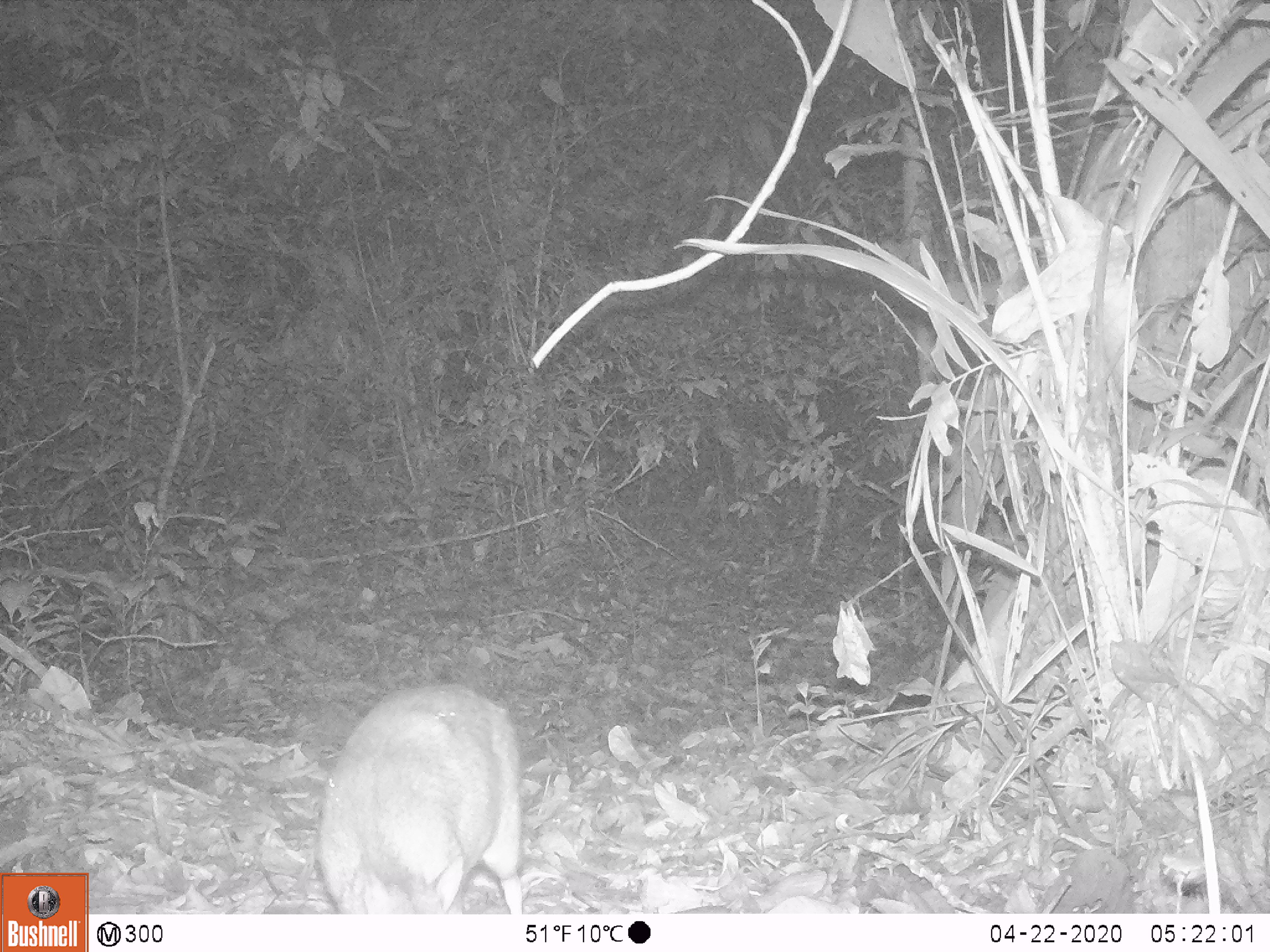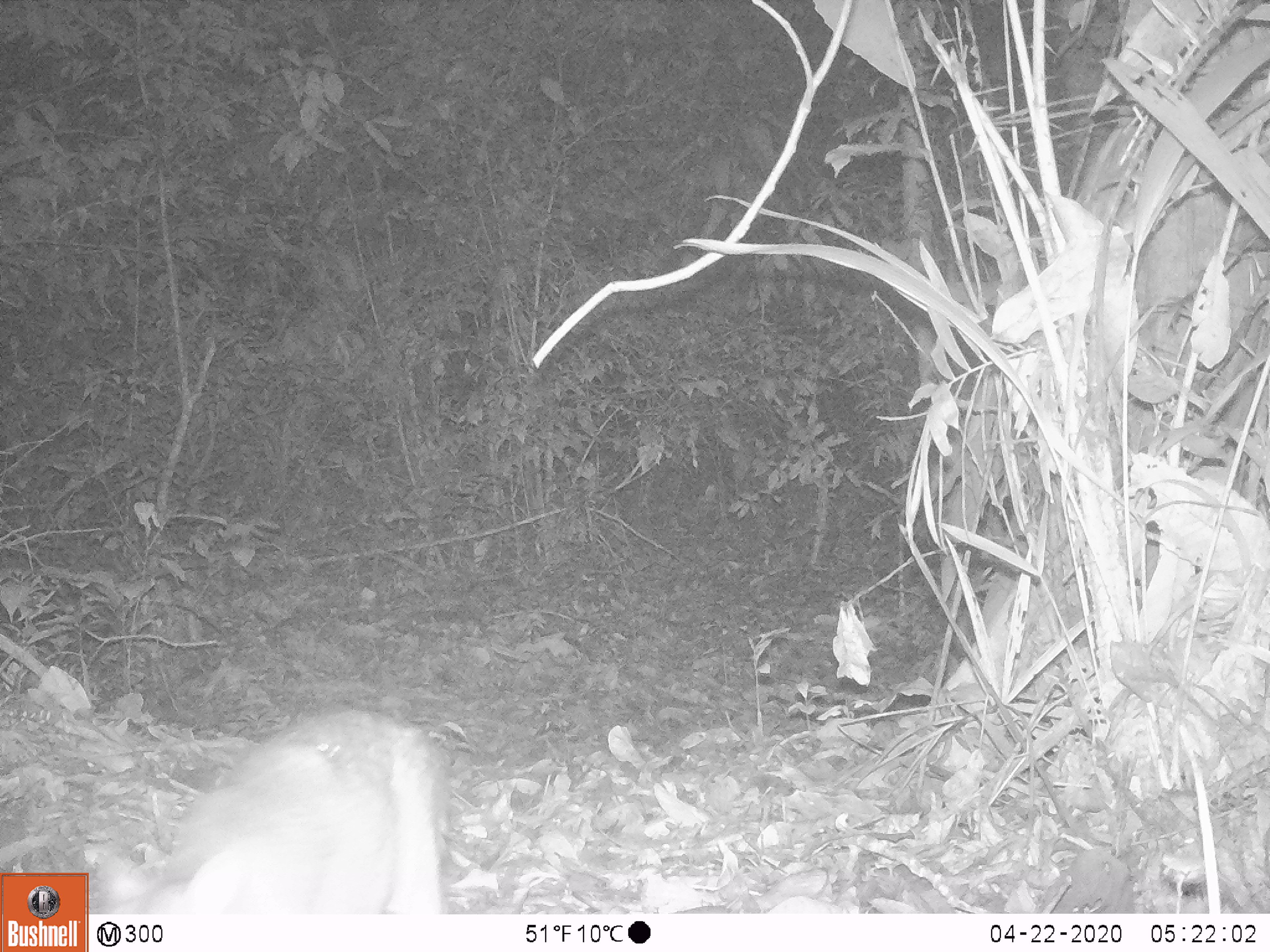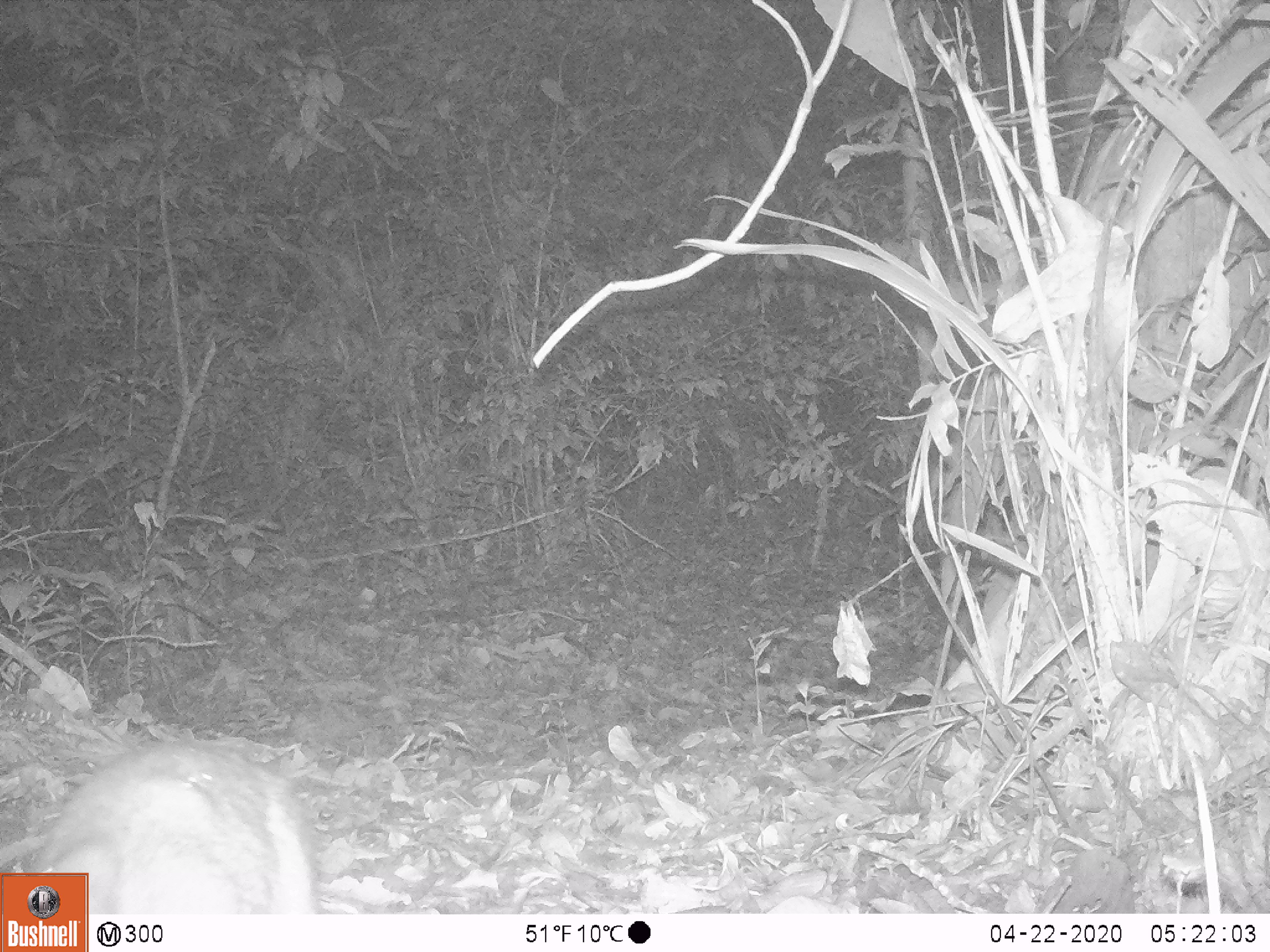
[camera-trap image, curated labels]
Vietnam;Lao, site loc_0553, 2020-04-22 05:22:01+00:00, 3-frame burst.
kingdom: Animalia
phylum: Chordata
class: Mammalia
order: Artiodactyla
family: Tragulidae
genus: Moschiola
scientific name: Moschiola meminna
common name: chevrotain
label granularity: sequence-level